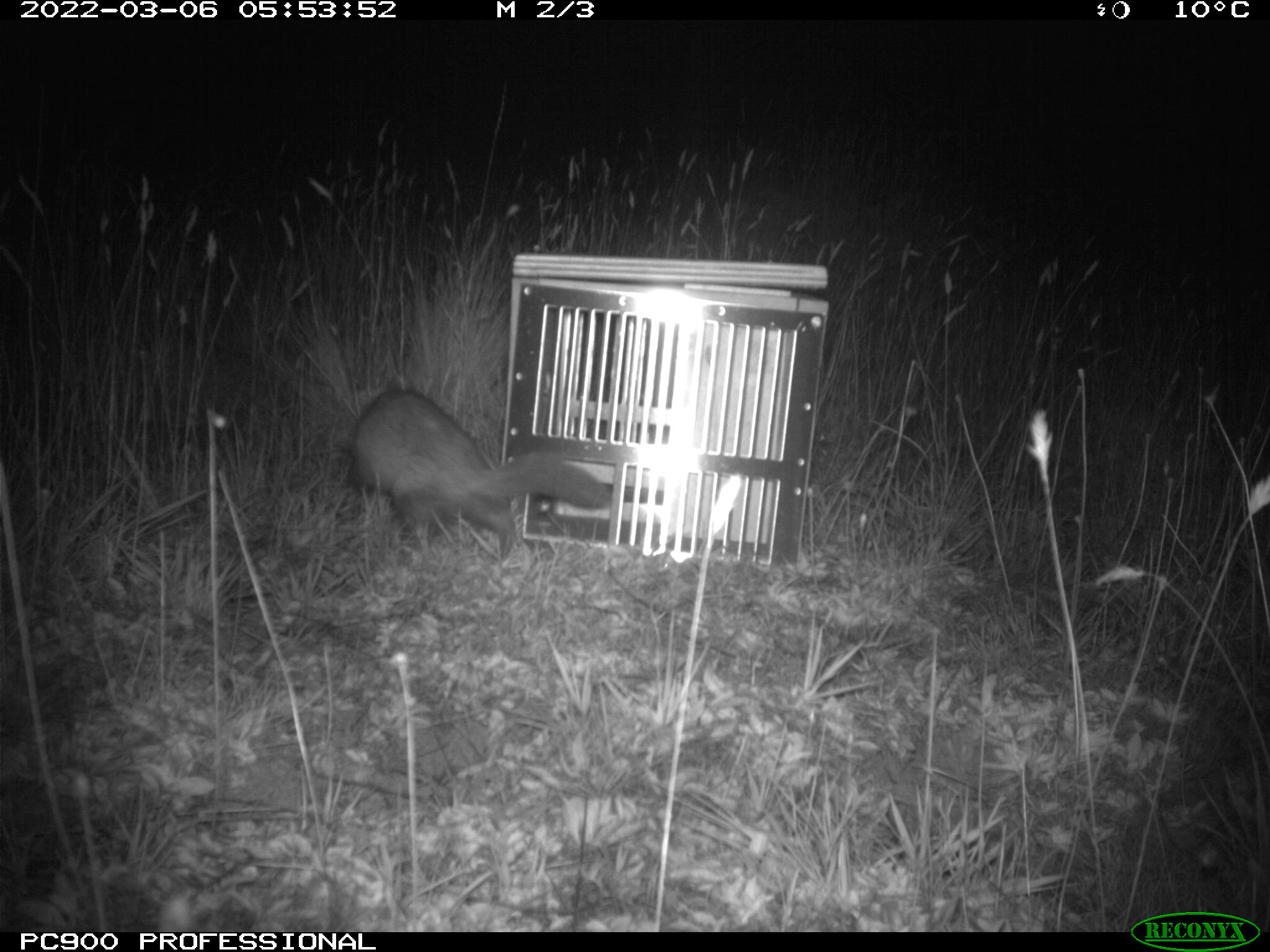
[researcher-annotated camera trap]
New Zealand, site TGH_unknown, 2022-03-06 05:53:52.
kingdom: Animalia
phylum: Chordata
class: Mammalia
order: Carnivora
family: Mustelidae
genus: Mustela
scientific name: Mustela furo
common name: ferret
Ferret (Mustela furo).